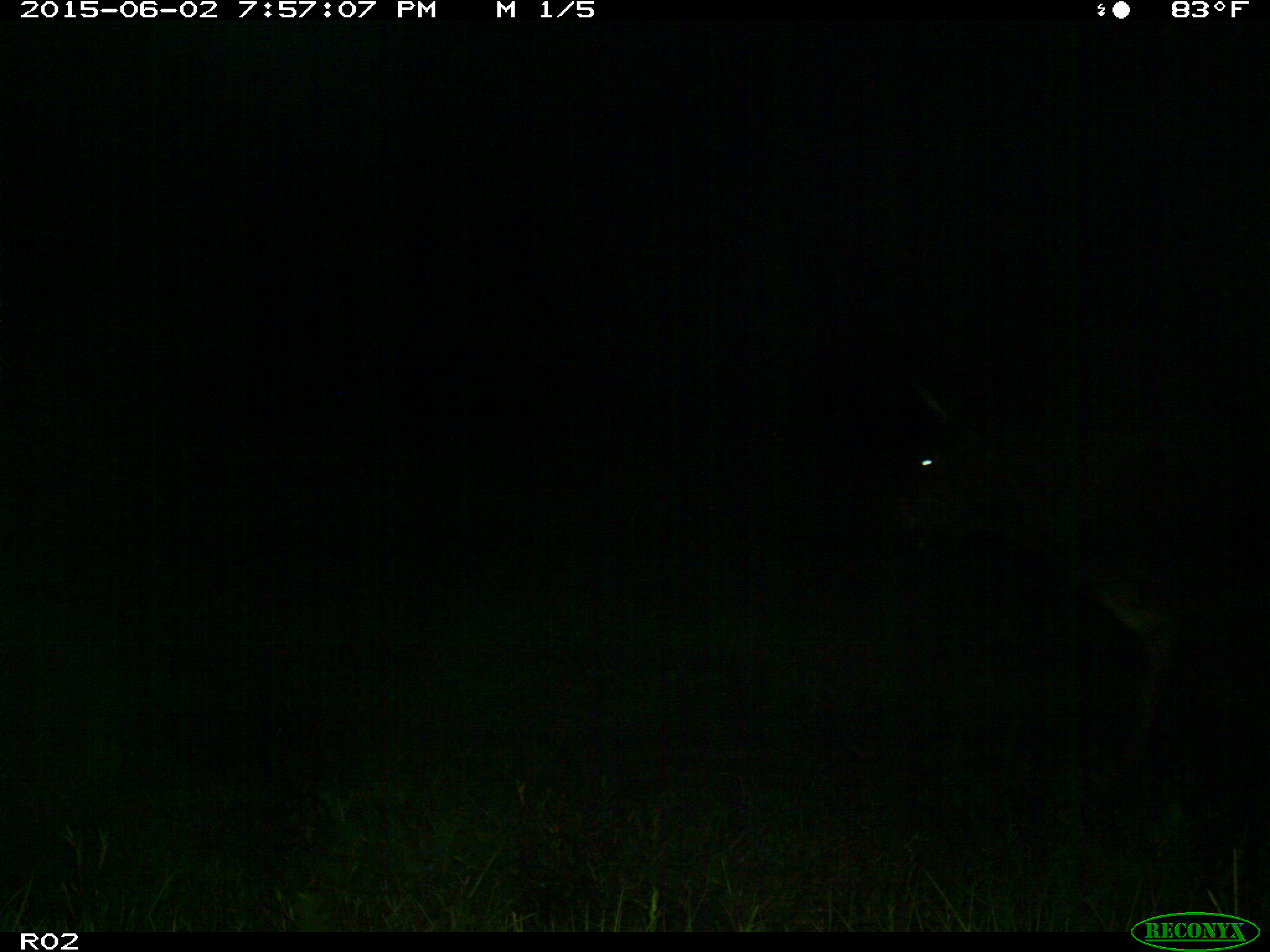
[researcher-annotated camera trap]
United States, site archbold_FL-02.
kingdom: Animalia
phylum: Chordata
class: Mammalia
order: Artiodactyla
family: Bovidae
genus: Bos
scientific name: Bos taurus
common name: domestic cow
Bos taurus (domestic cow).